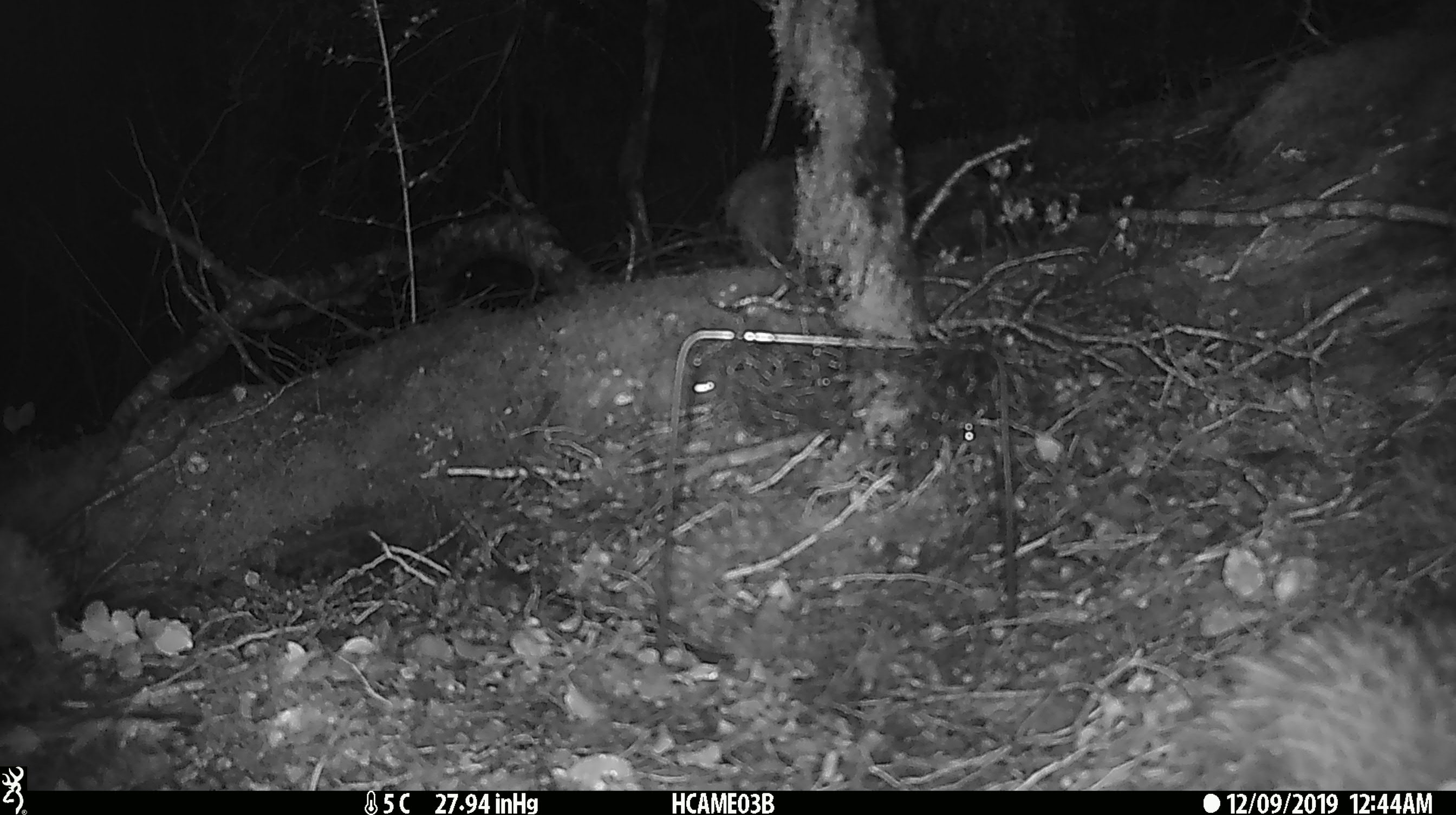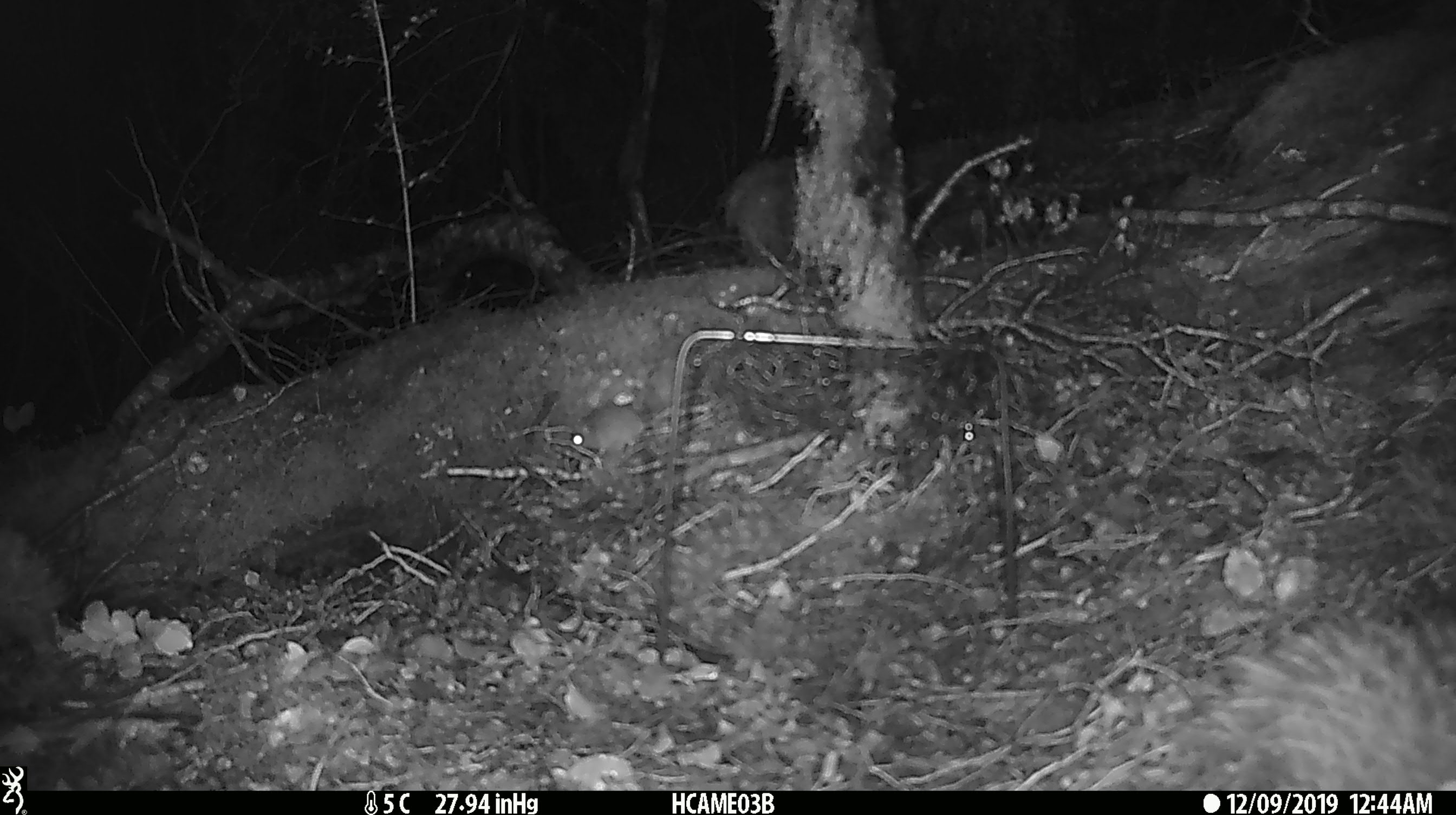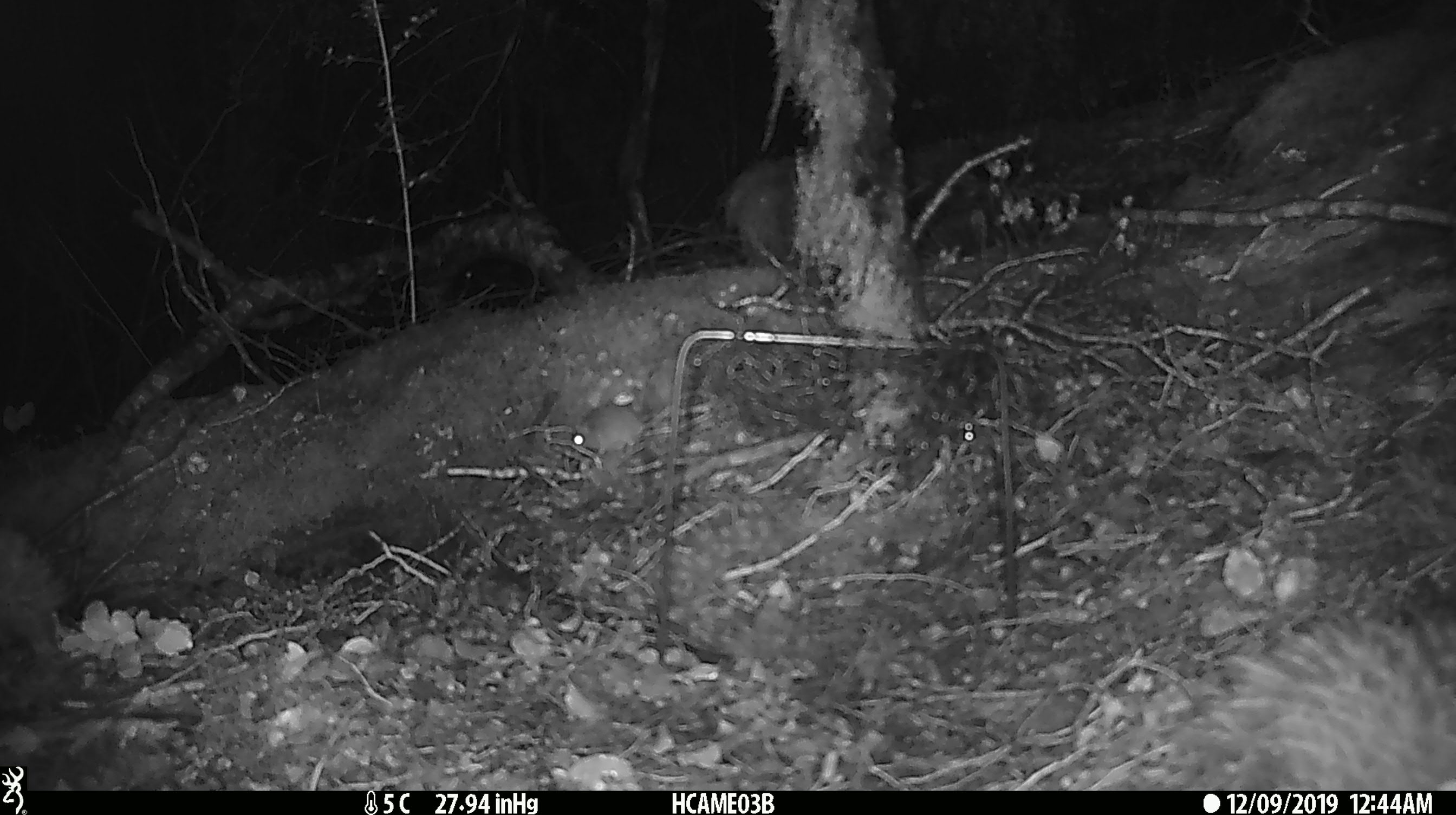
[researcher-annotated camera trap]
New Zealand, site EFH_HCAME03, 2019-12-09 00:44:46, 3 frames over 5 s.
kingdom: Animalia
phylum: Chordata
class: Mammalia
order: Rodentia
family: Muridae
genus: Mus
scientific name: Mus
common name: mouse